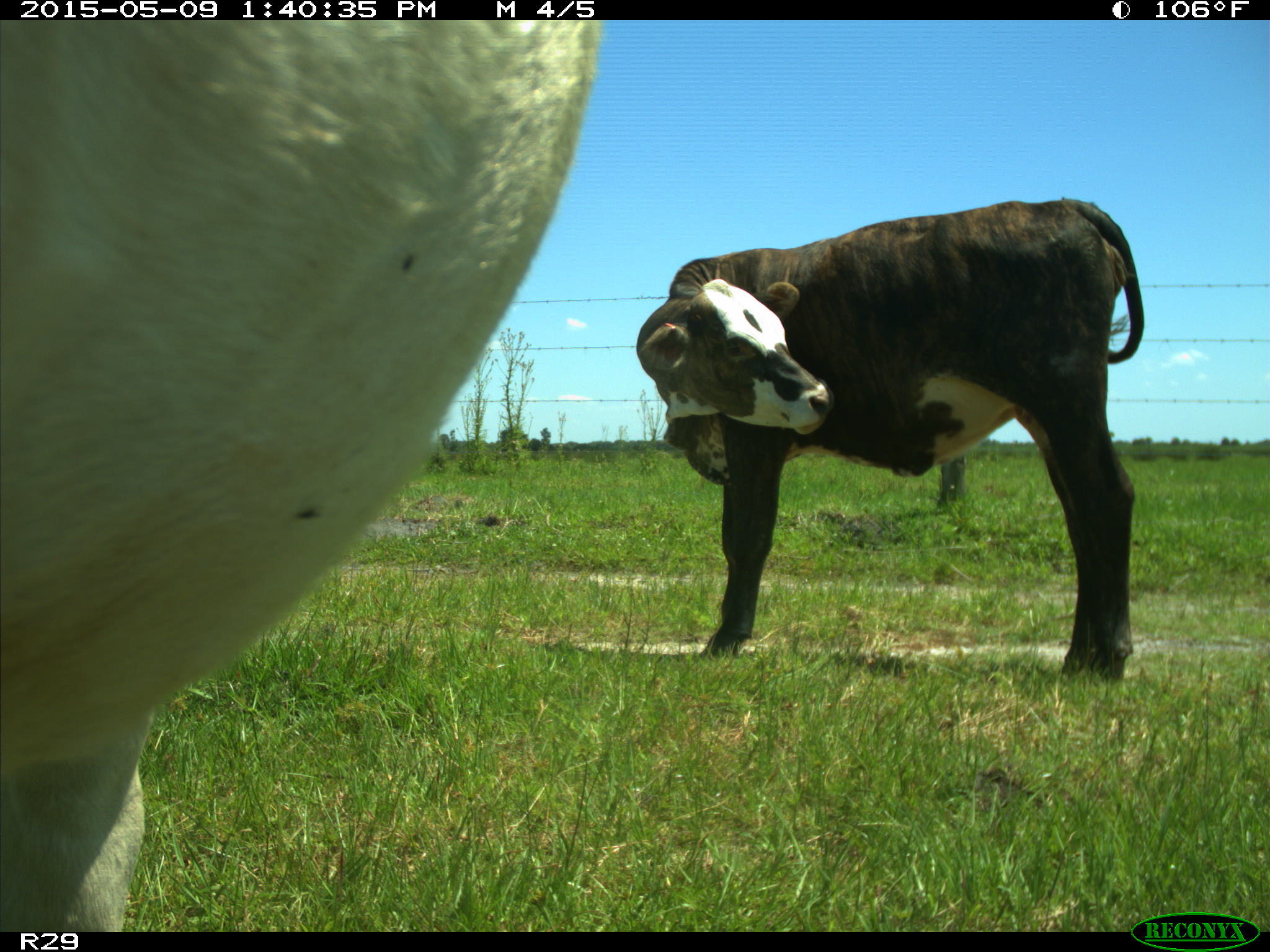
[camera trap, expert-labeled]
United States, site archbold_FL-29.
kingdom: Animalia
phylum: Chordata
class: Mammalia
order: Artiodactyla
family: Bovidae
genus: Bos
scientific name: Bos taurus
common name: domestic cow